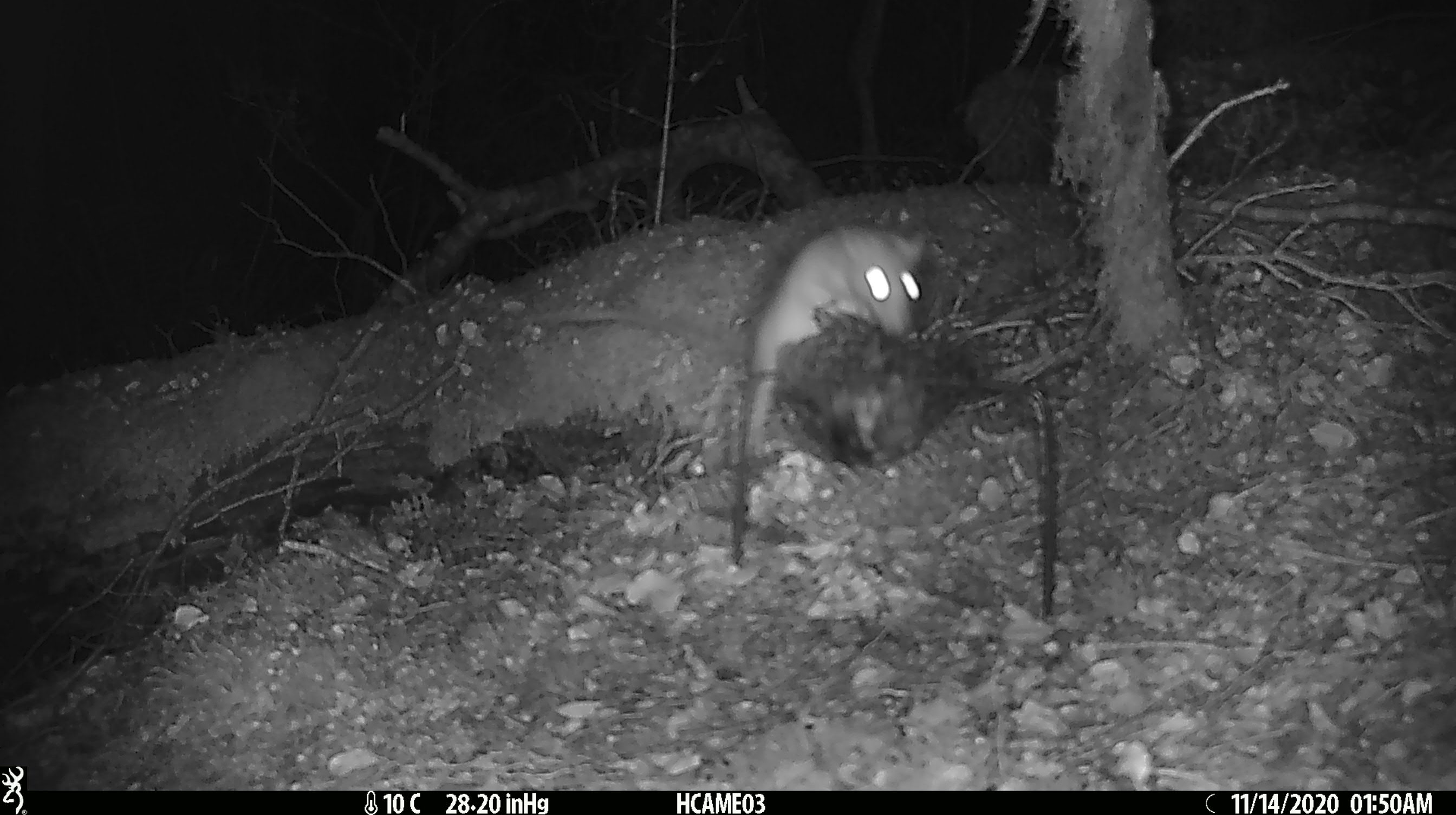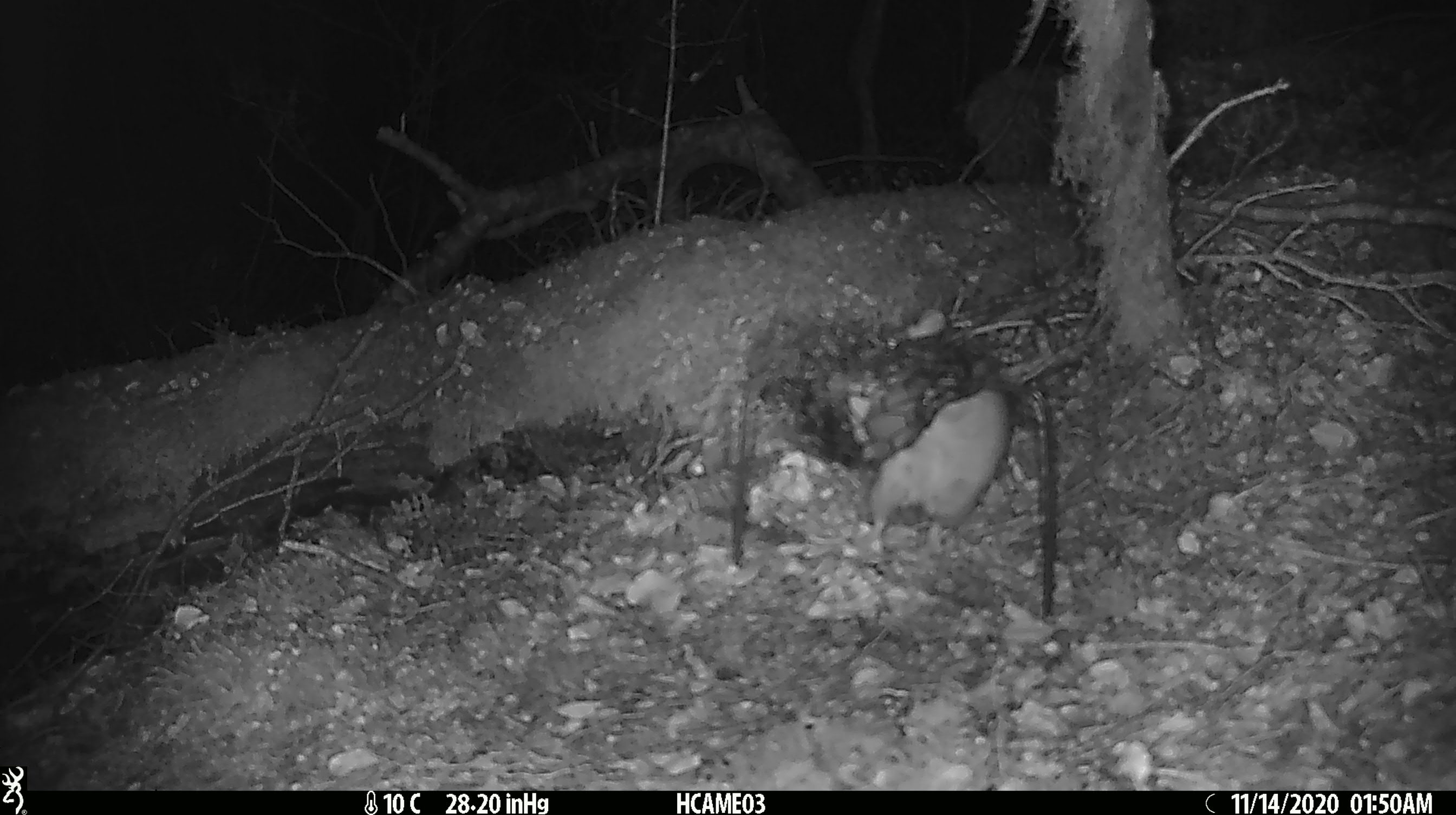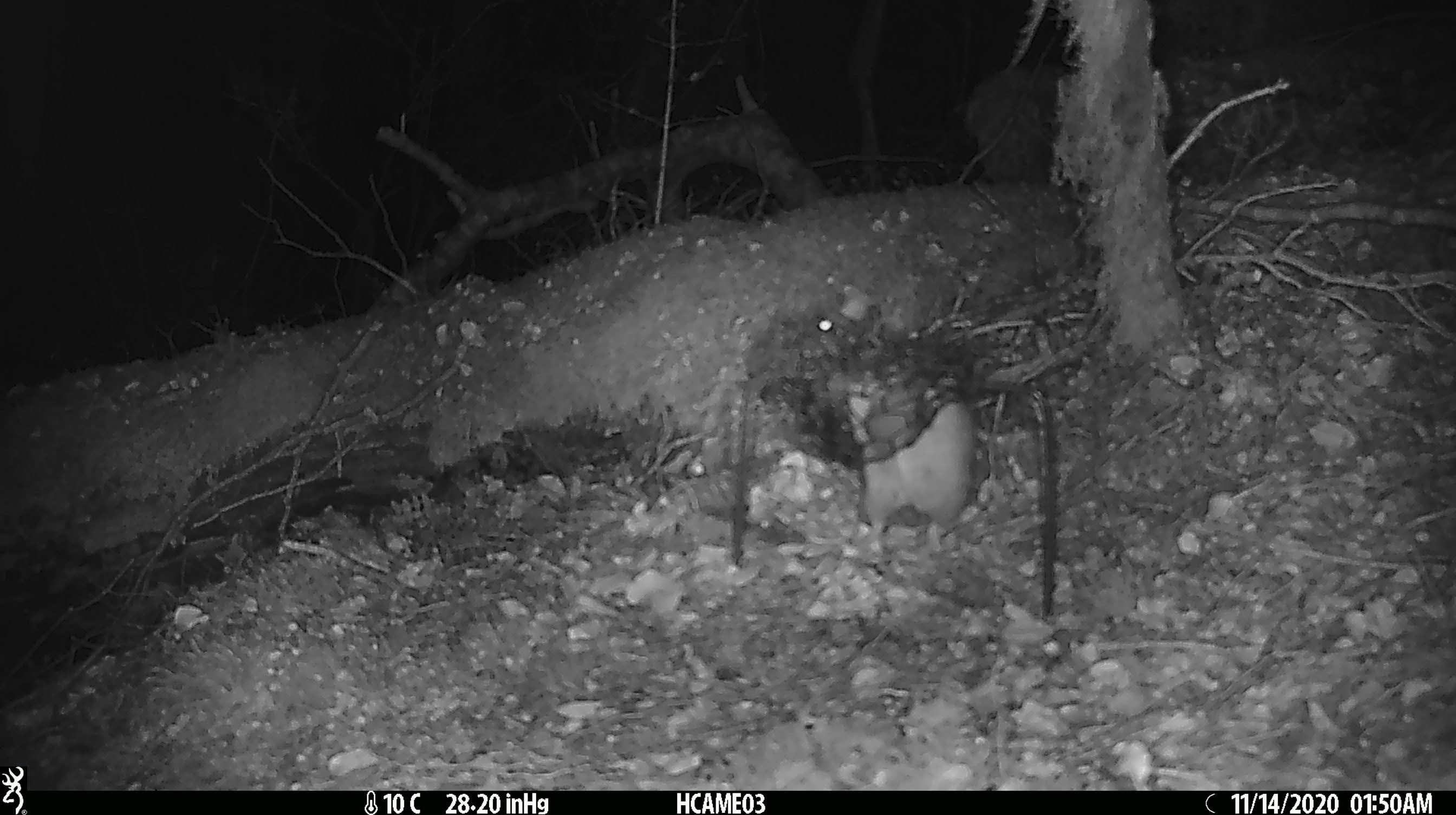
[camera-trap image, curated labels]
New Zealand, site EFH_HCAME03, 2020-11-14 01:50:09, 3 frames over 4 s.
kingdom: Animalia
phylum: Chordata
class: Mammalia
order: Rodentia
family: Muridae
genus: Rattus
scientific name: Rattus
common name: rat